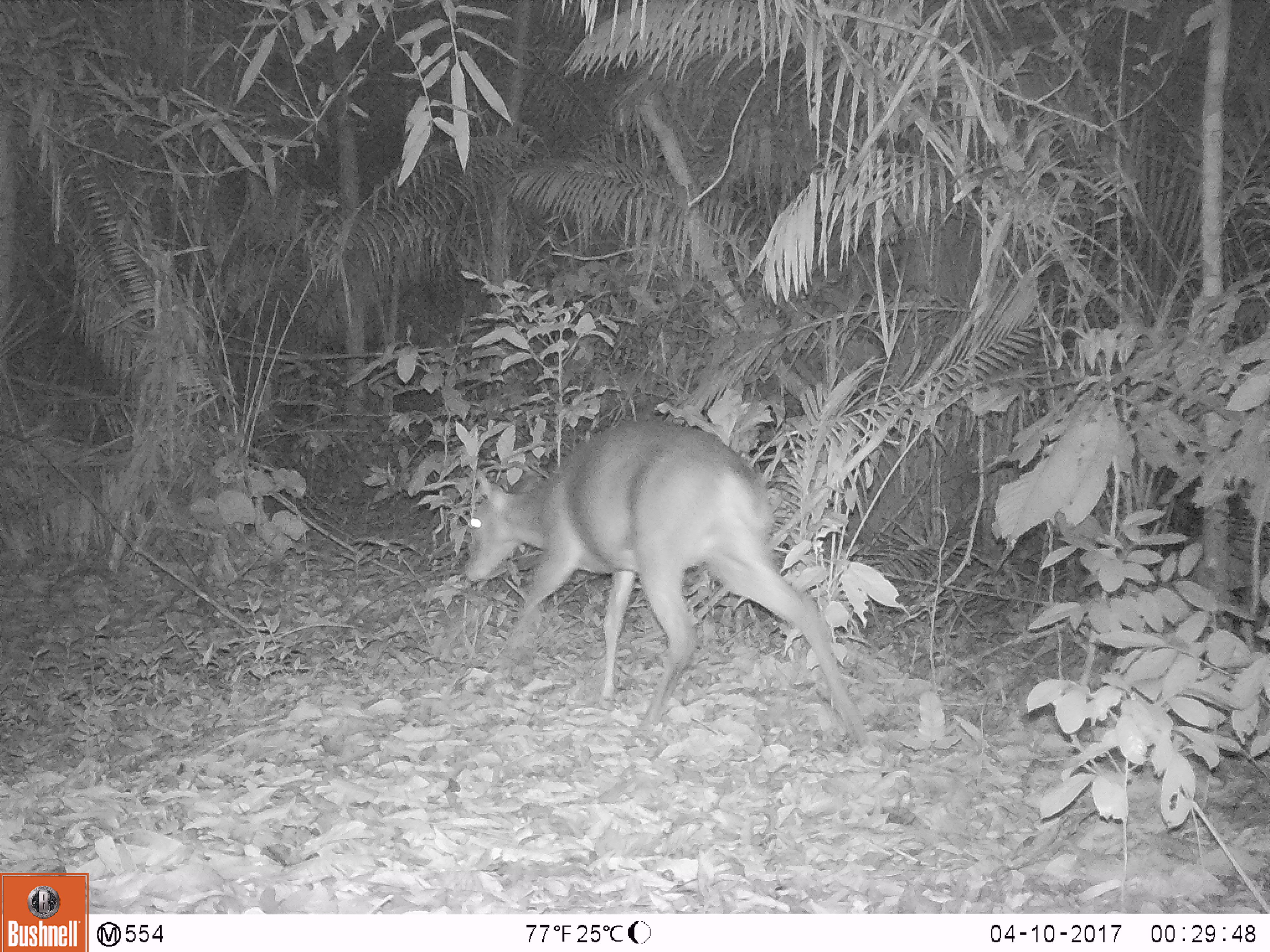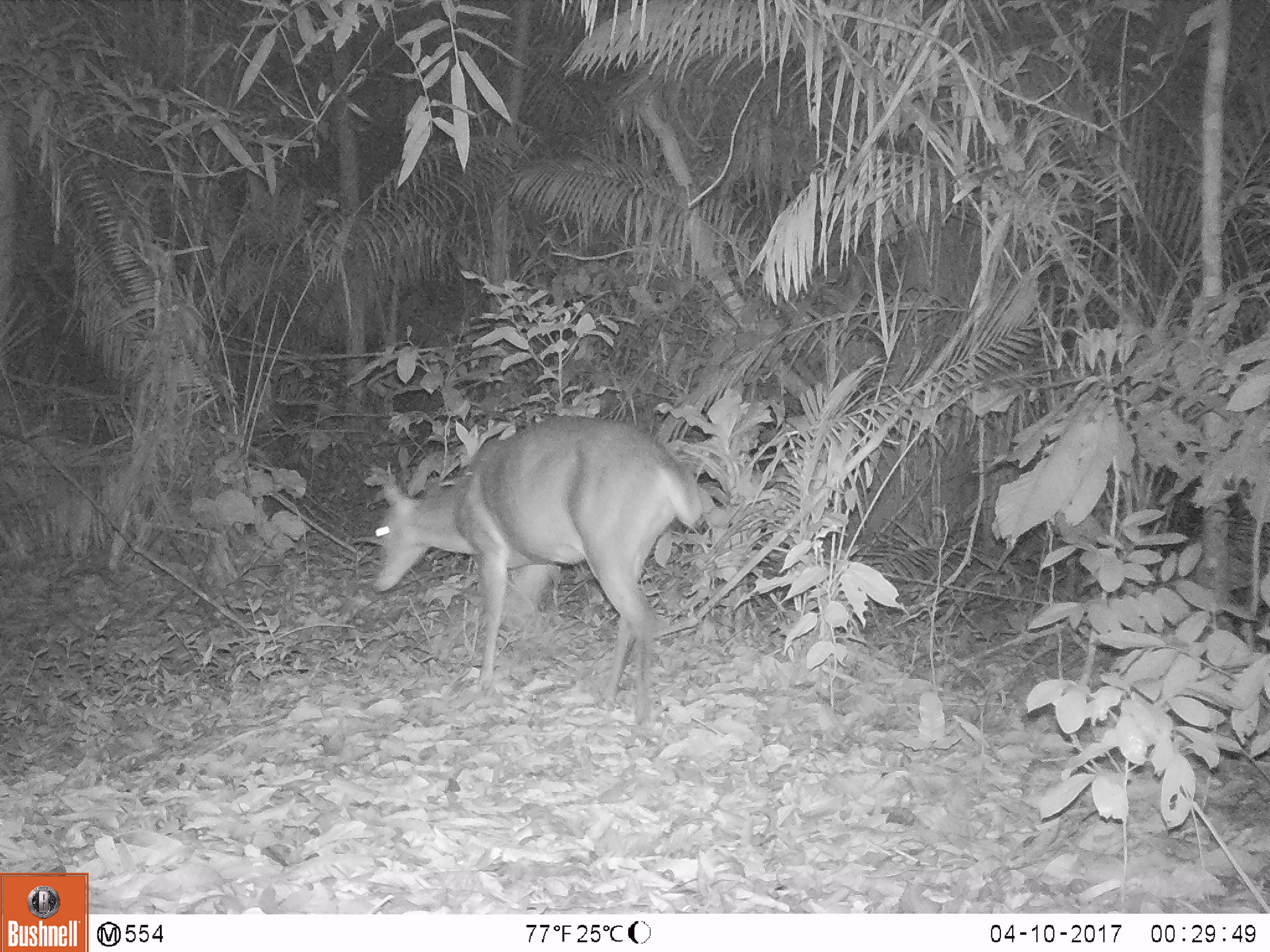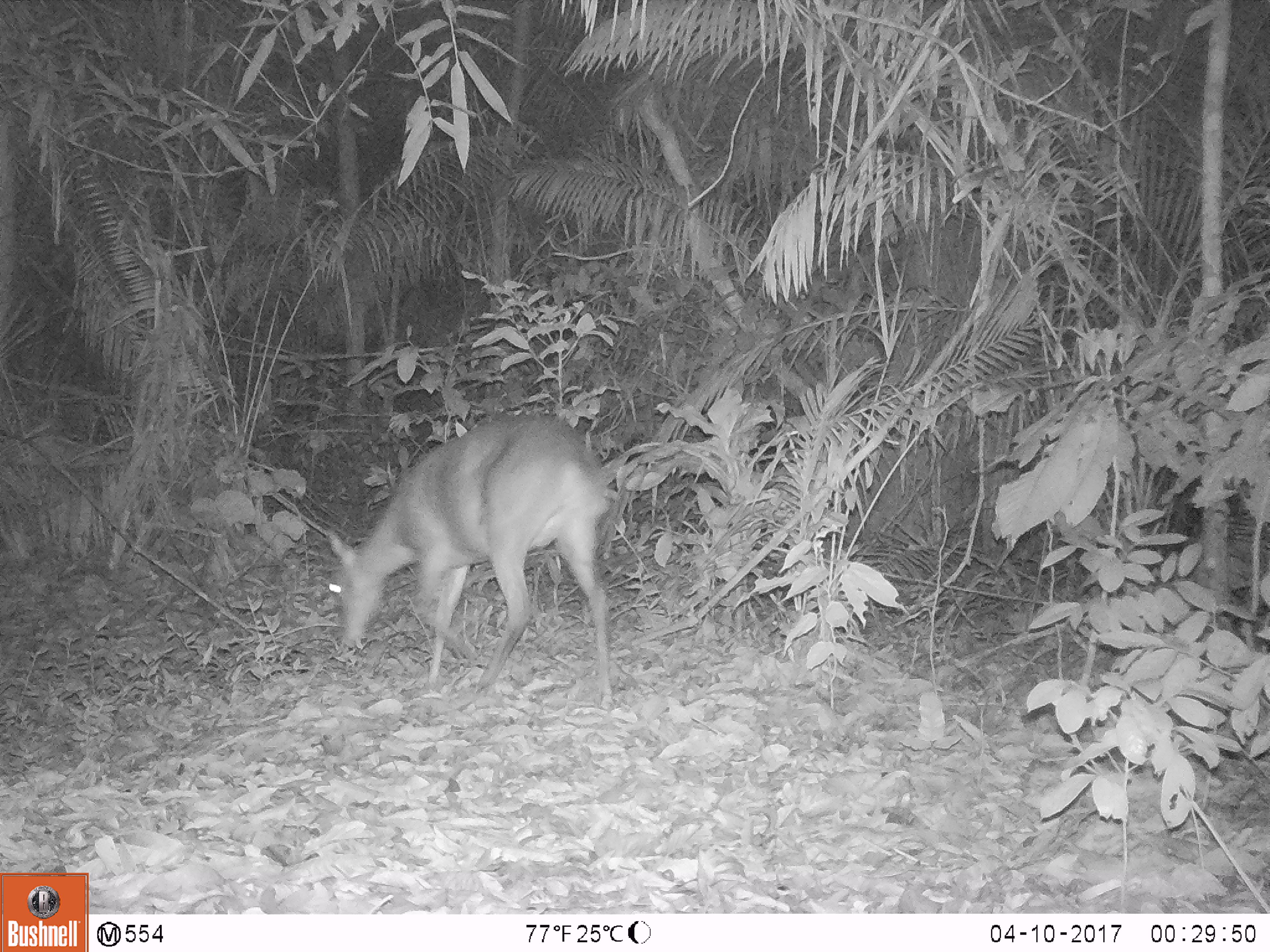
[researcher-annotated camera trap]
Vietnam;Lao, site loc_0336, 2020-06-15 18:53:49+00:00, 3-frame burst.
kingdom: Animalia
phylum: Chordata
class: Mammalia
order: Artiodactyla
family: Cervidae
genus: Muntiacus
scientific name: Muntiacus vuquangensis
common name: large-antlered muntjac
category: large antlered muntjac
Large antlered muntjac (large-antlered muntjac) (Muntiacus vuquangensis). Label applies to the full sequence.